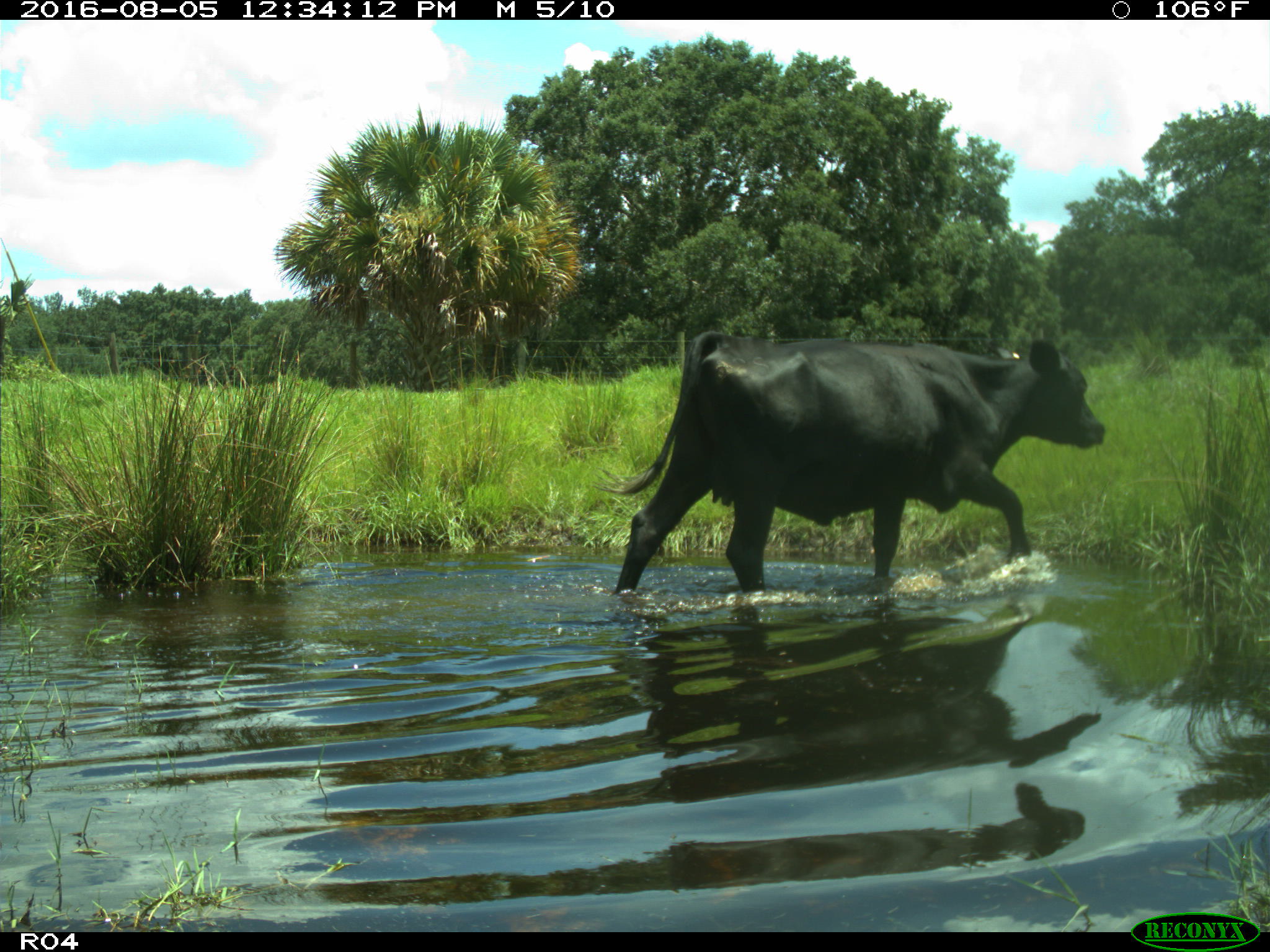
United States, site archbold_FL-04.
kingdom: Animalia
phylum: Chordata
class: Mammalia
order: Artiodactyla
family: Bovidae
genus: Bos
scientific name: Bos taurus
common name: domestic cow